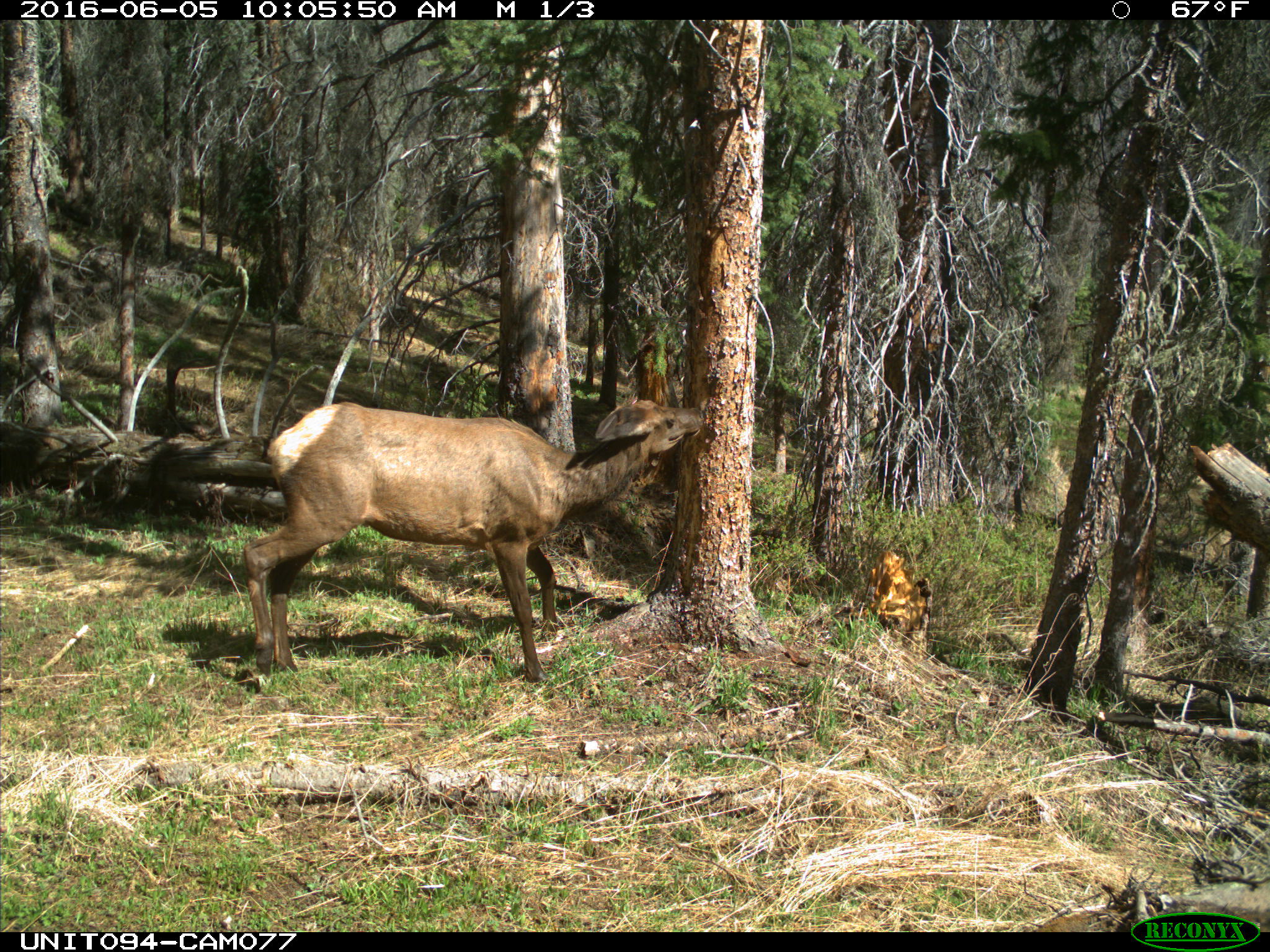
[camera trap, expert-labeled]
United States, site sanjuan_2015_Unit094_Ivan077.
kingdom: Animalia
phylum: Chordata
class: Mammalia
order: Artiodactyla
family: Cervidae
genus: Cervus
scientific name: Cervus elaphus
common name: red deer